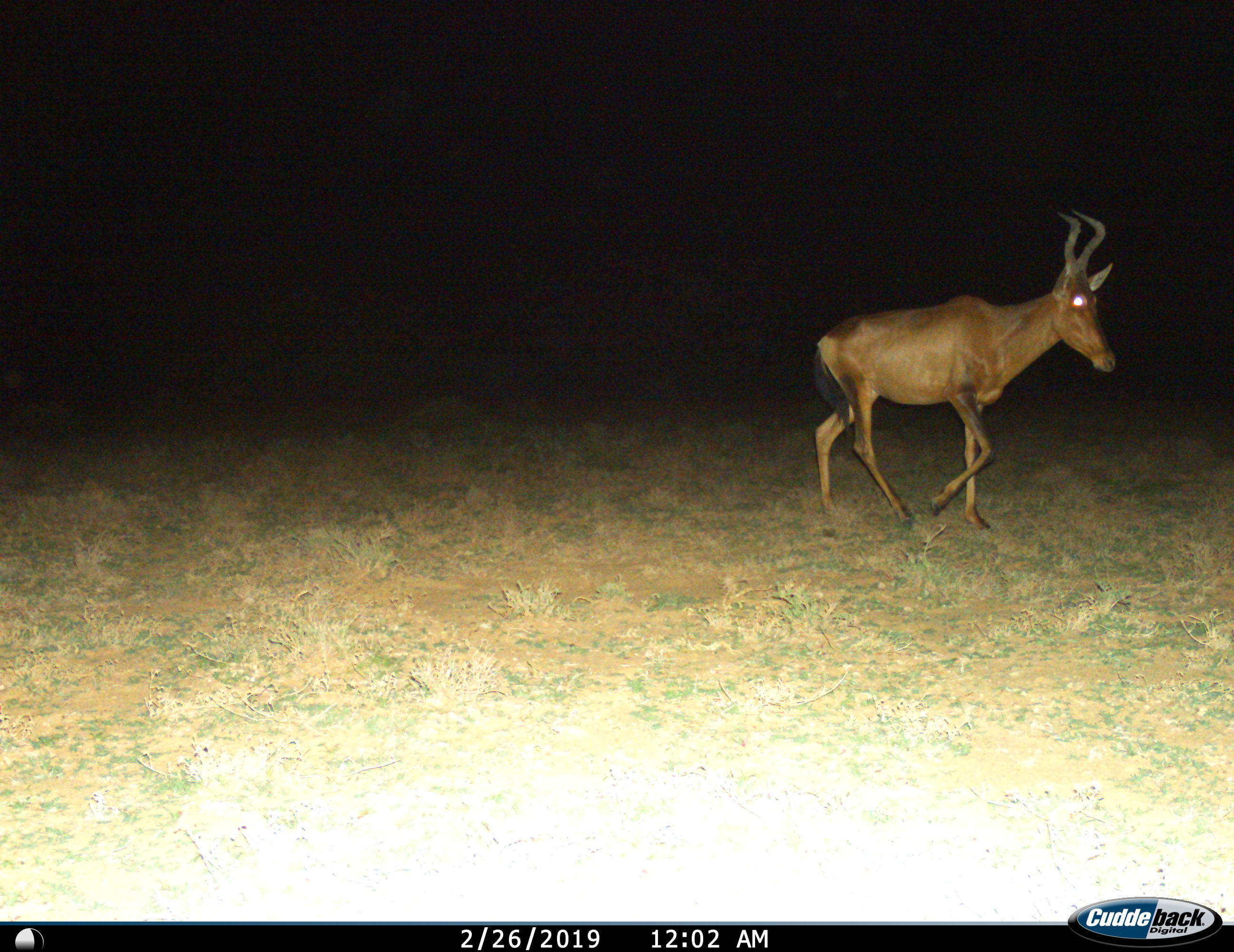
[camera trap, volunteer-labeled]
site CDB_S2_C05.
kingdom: Animalia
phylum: Chordata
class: Mammalia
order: Artiodactyla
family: Bovidae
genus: Alcelaphus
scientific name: Alcelaphus buselaphus caama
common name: red hartebeest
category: hartebeestred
Hartebeestred (red hartebeest) (Alcelaphus buselaphus caama), count 1. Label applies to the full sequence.